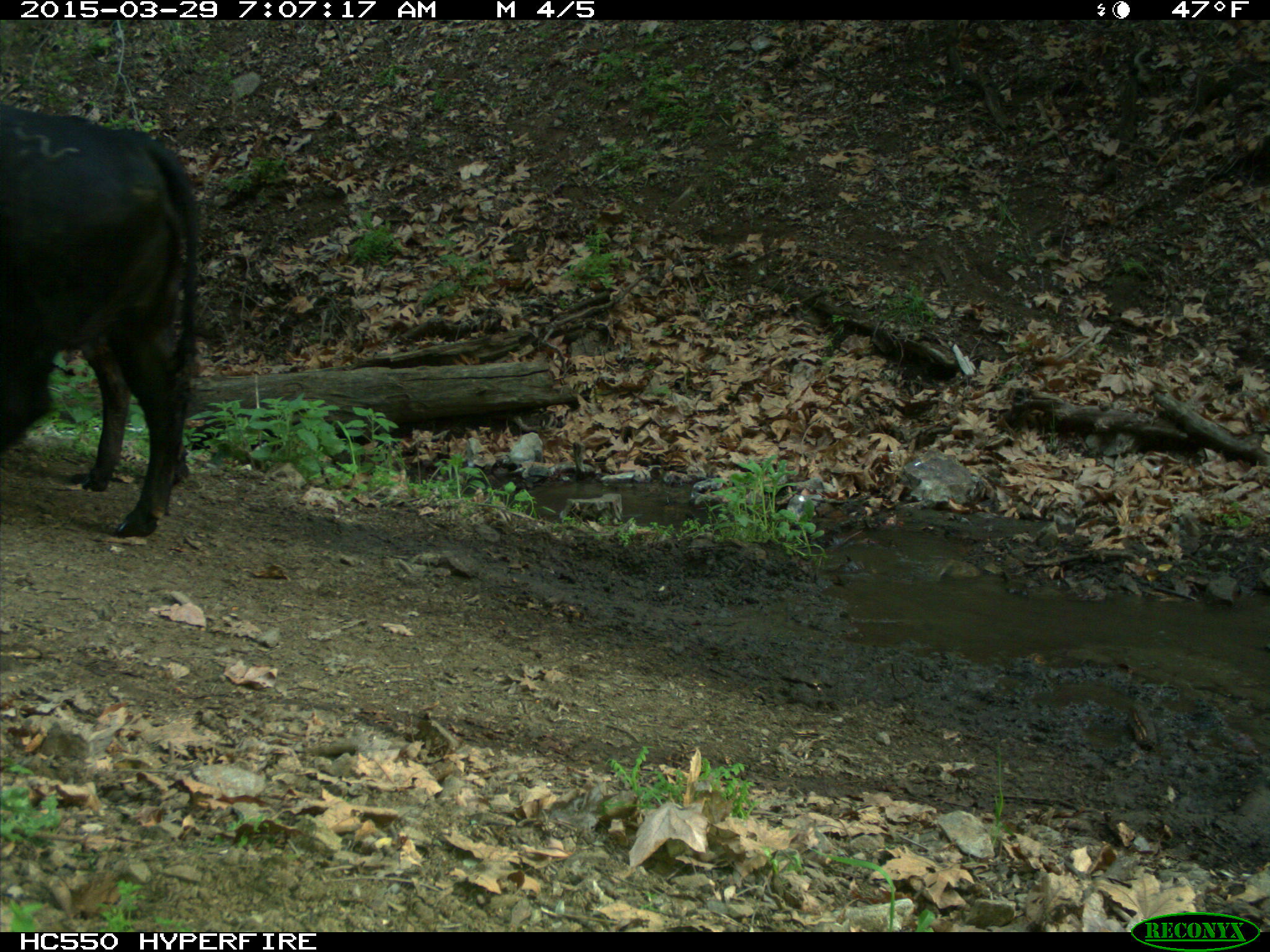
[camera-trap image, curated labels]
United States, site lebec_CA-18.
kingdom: Animalia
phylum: Chordata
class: Mammalia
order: Artiodactyla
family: Bovidae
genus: Bos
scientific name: Bos taurus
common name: domestic cow